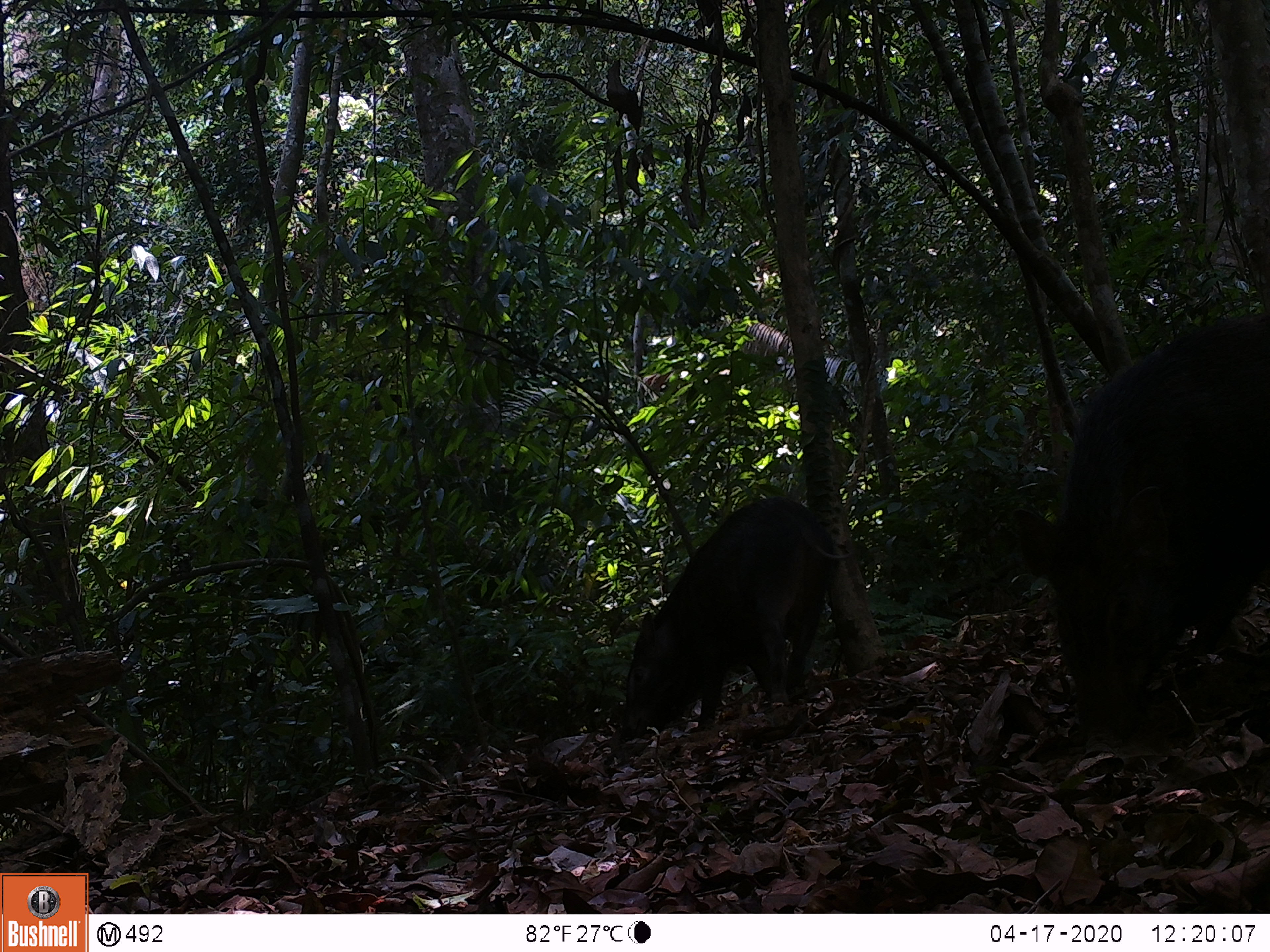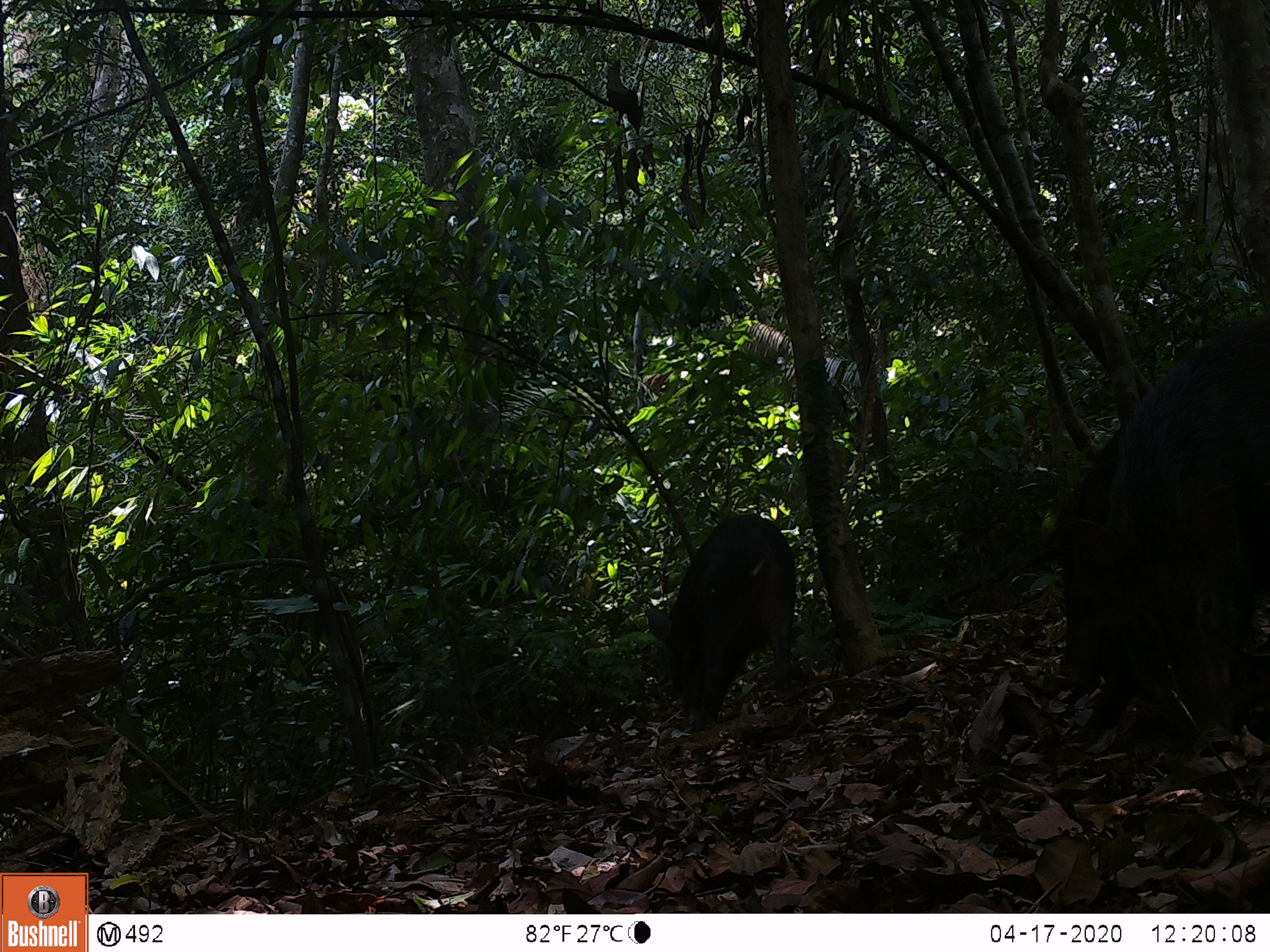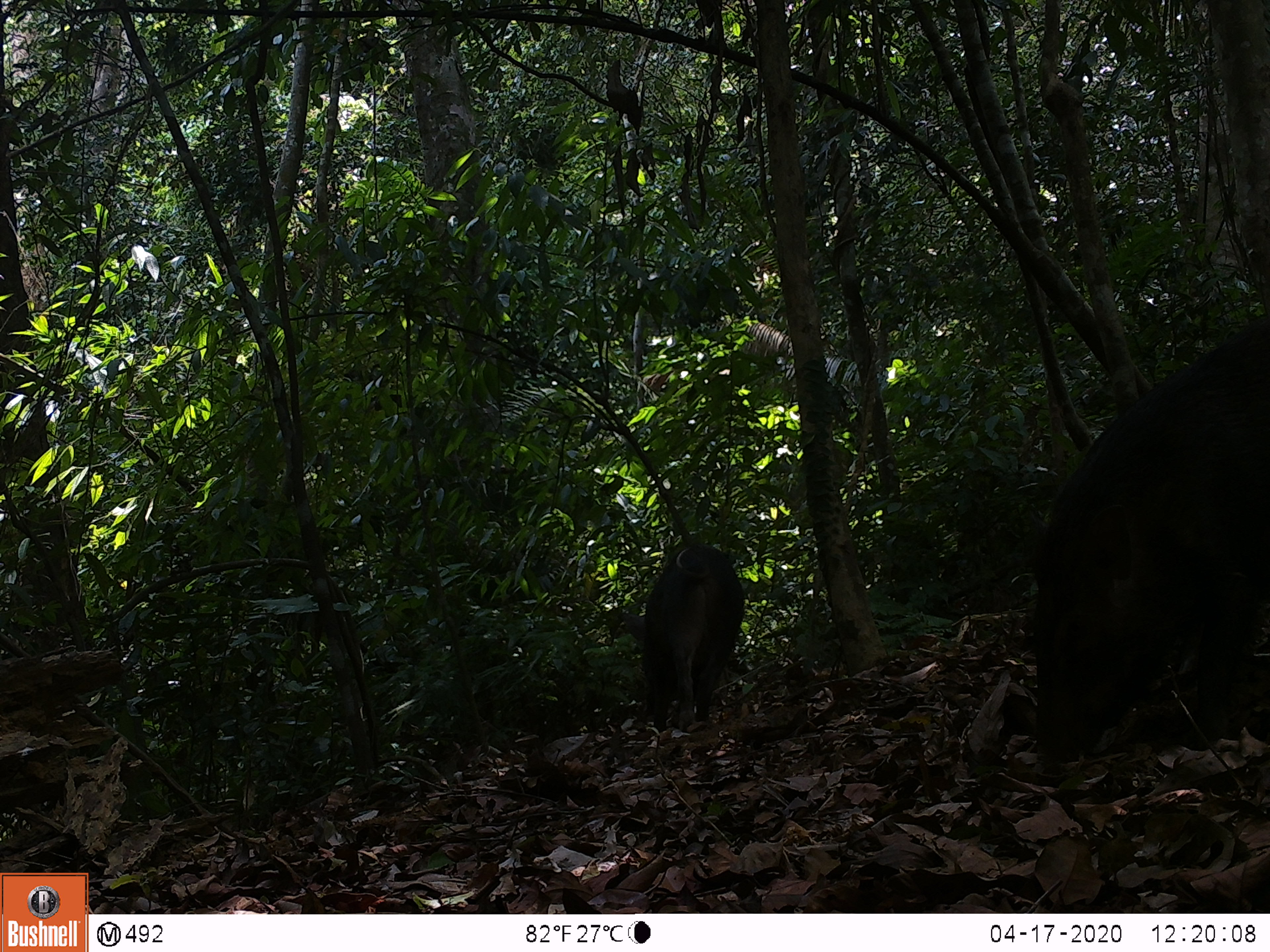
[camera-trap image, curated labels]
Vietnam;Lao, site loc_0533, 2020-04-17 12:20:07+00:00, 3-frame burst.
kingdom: Animalia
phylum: Chordata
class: Mammalia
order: Artiodactyla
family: Suidae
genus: Sus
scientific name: Sus scrofa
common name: eurasian wild pig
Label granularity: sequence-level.